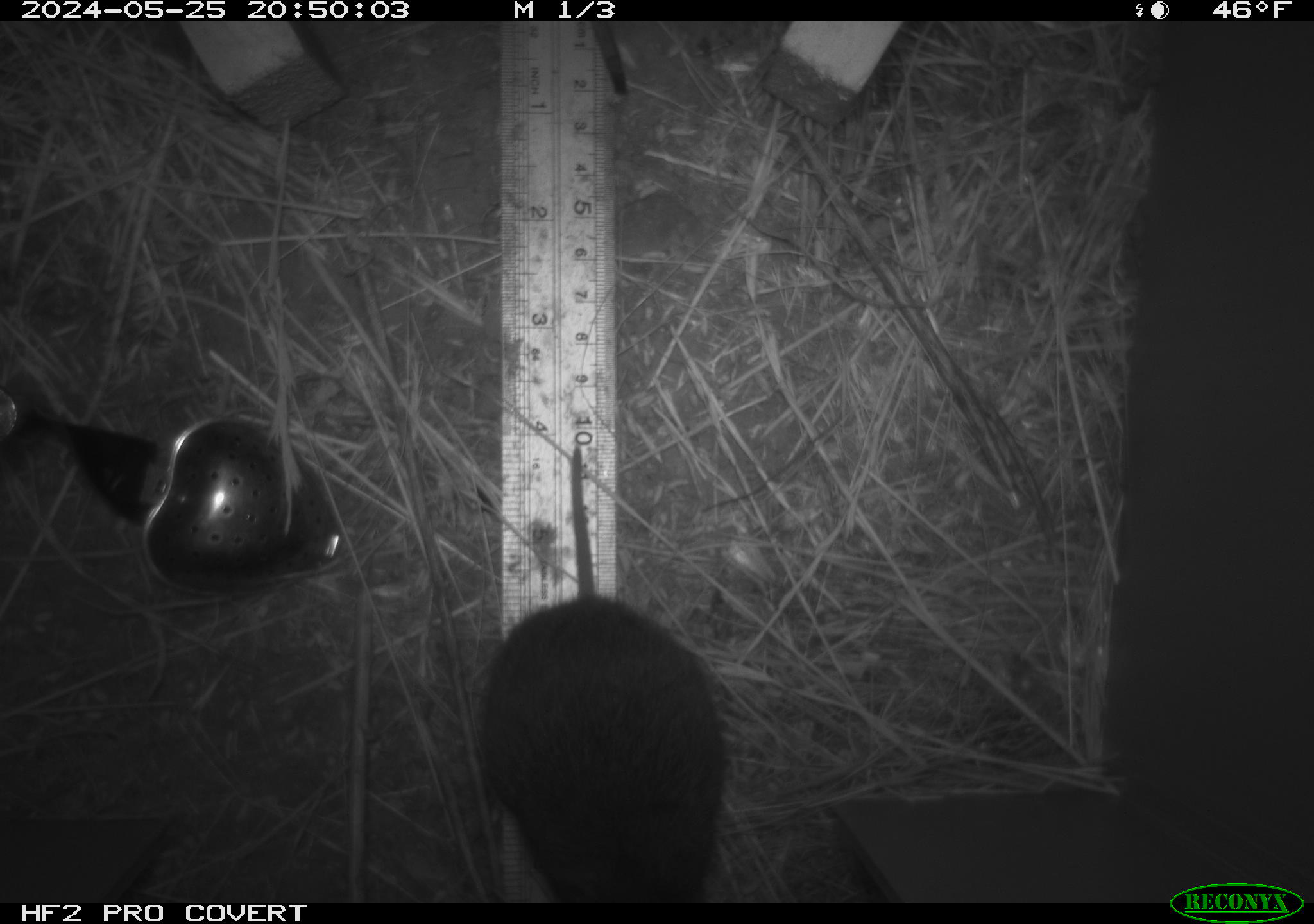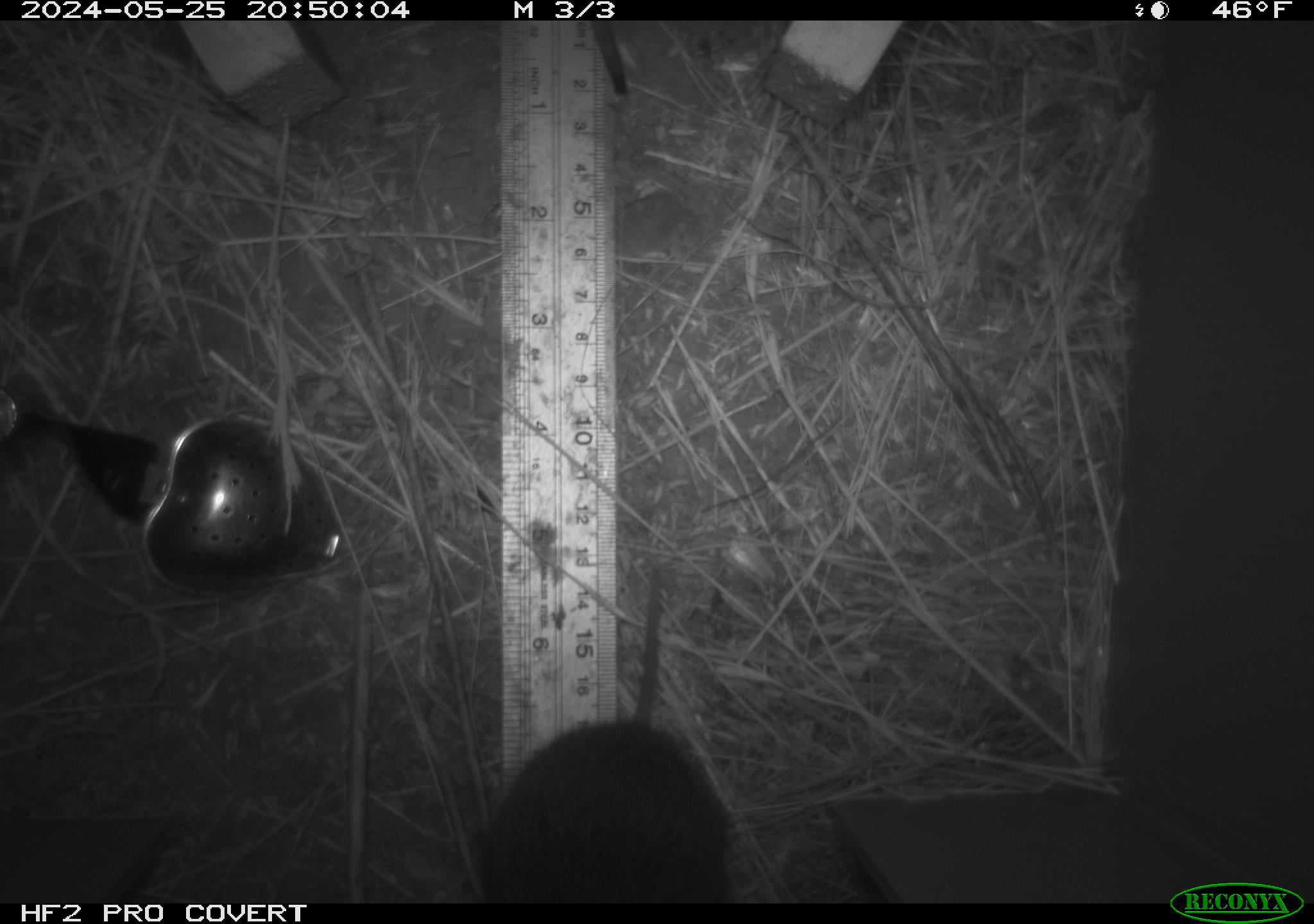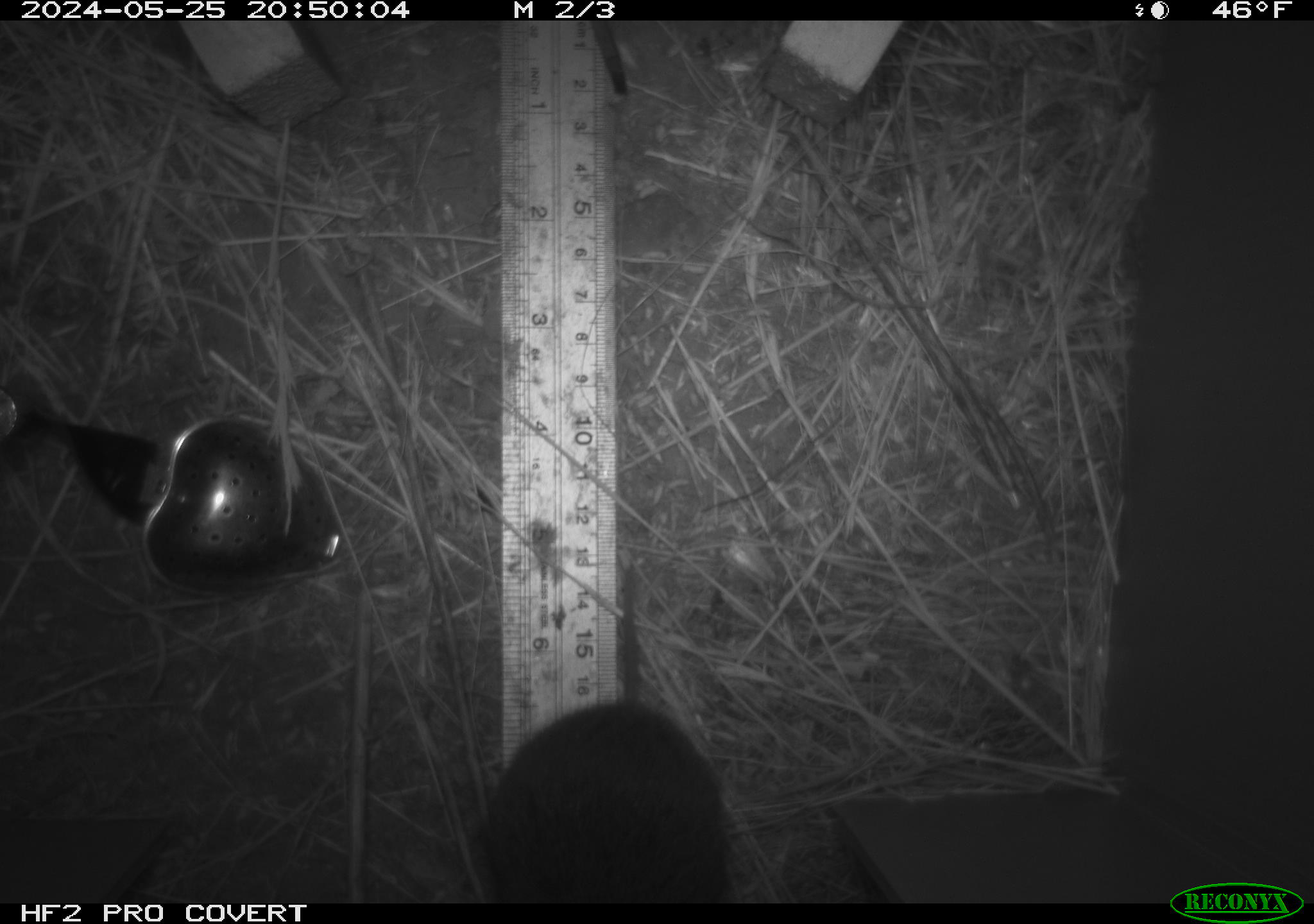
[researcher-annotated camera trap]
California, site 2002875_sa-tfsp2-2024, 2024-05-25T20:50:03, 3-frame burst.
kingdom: Animalia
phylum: Chordata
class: Mammalia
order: Rodentia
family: Cricetidae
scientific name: Arvicolinae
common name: voles, lemmings, and muskrats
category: arvicolinae subfamily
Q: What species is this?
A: Arvicolinae subfamily (voles, lemmings, and muskrats) (Arvicolinae).